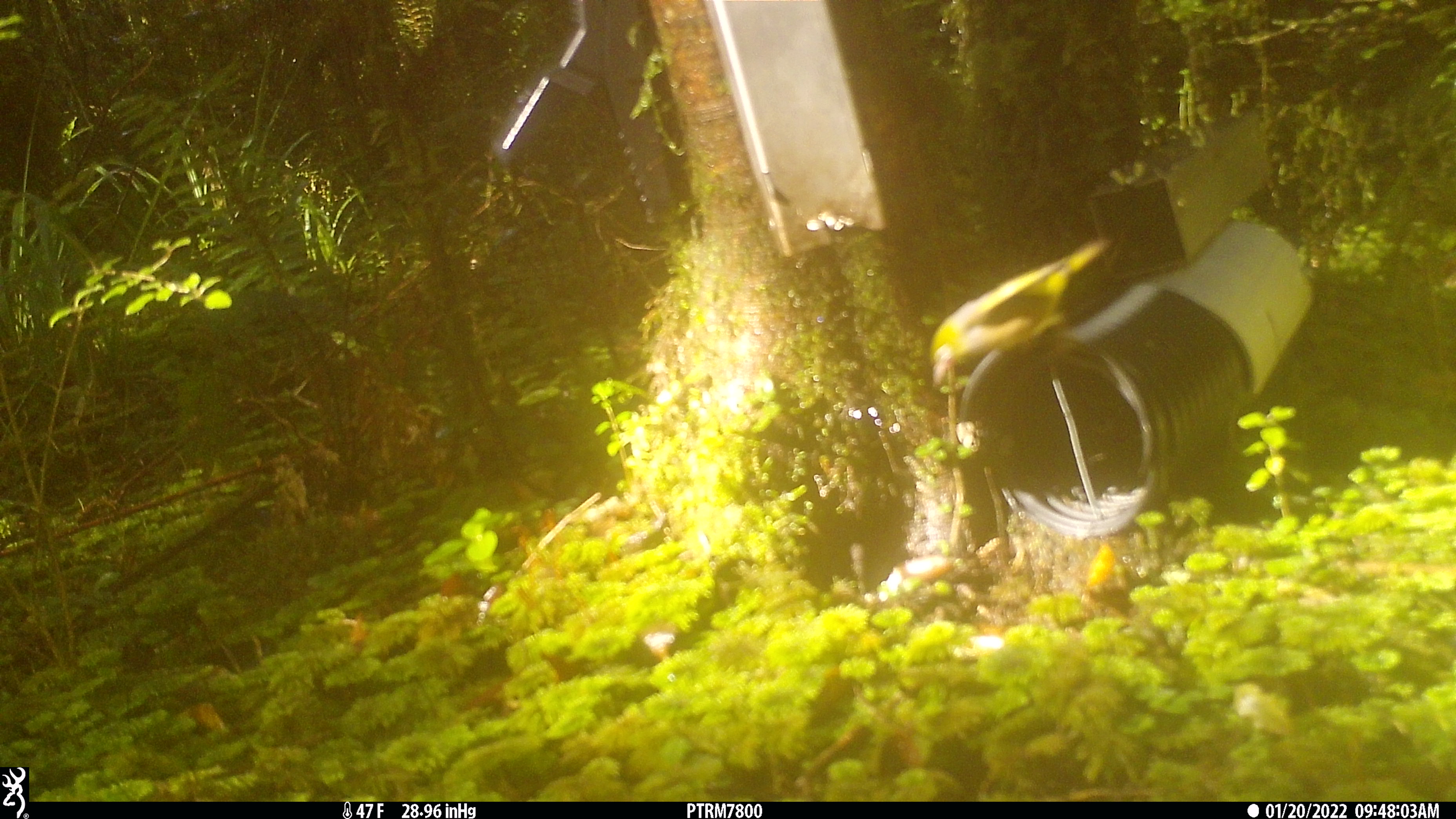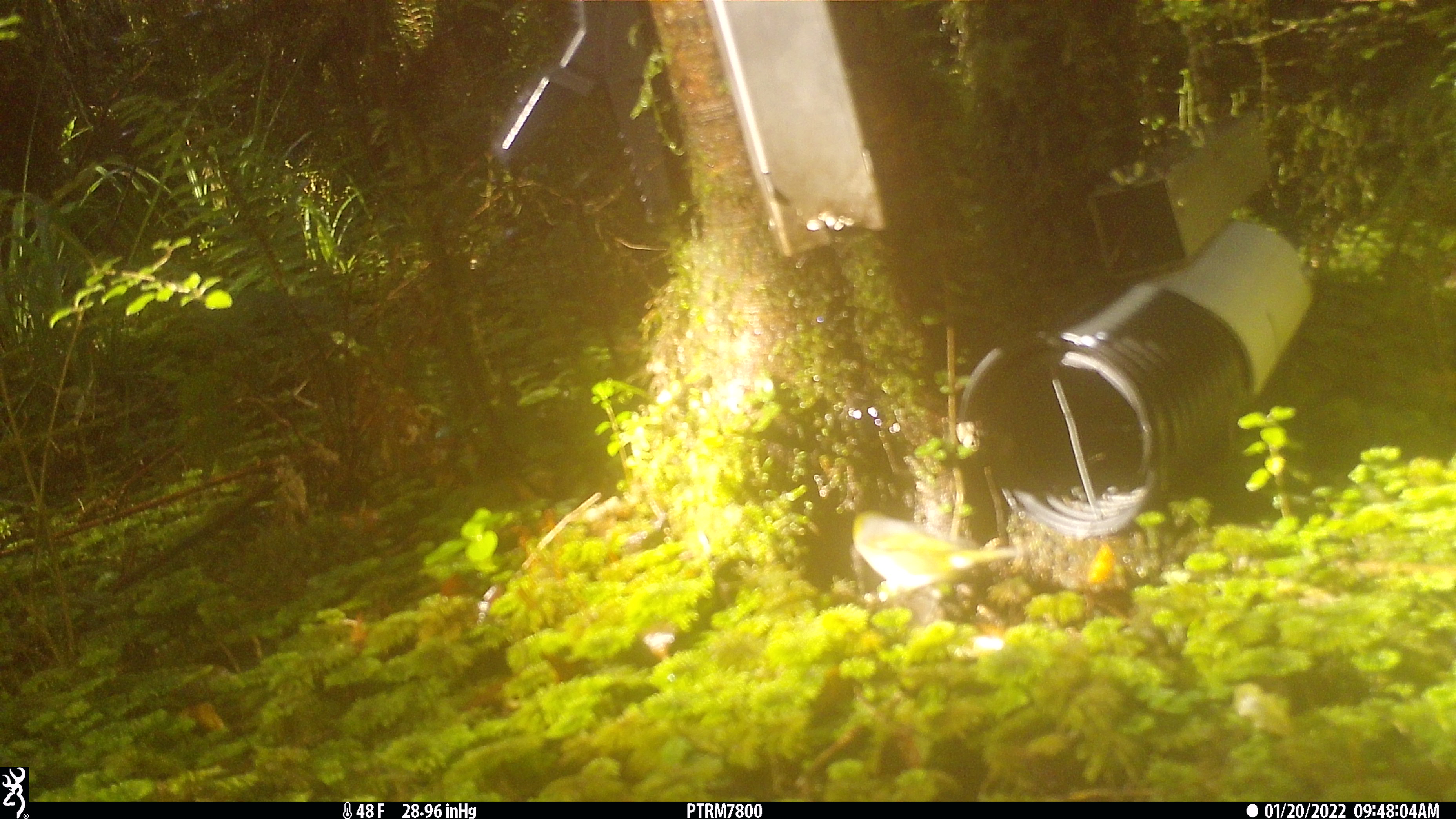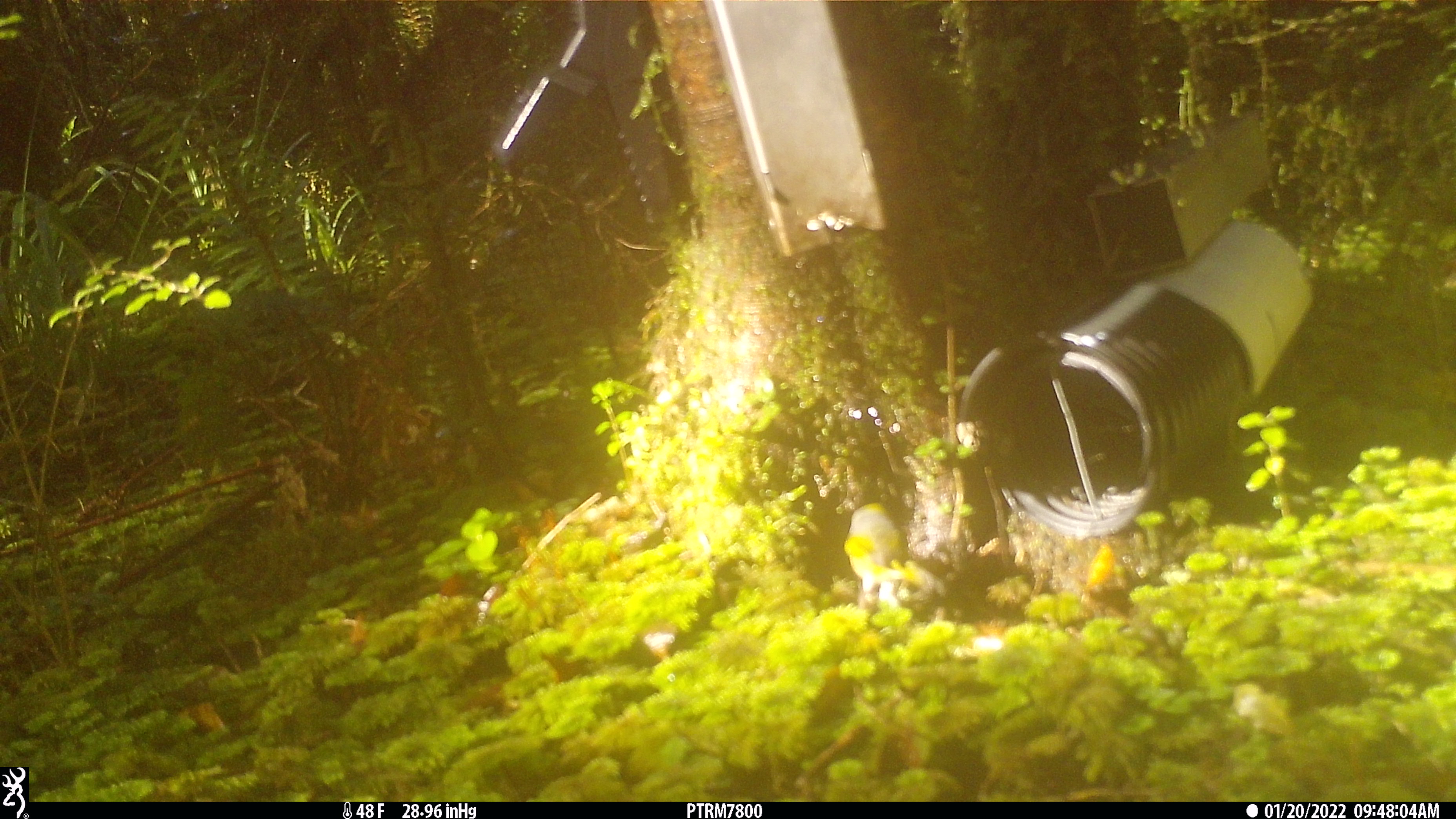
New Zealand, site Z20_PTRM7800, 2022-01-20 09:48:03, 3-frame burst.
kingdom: Animalia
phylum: Chordata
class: Aves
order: Passeriformes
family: Zosteropidae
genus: Zosterops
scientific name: Zosterops lateralis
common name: silvereye